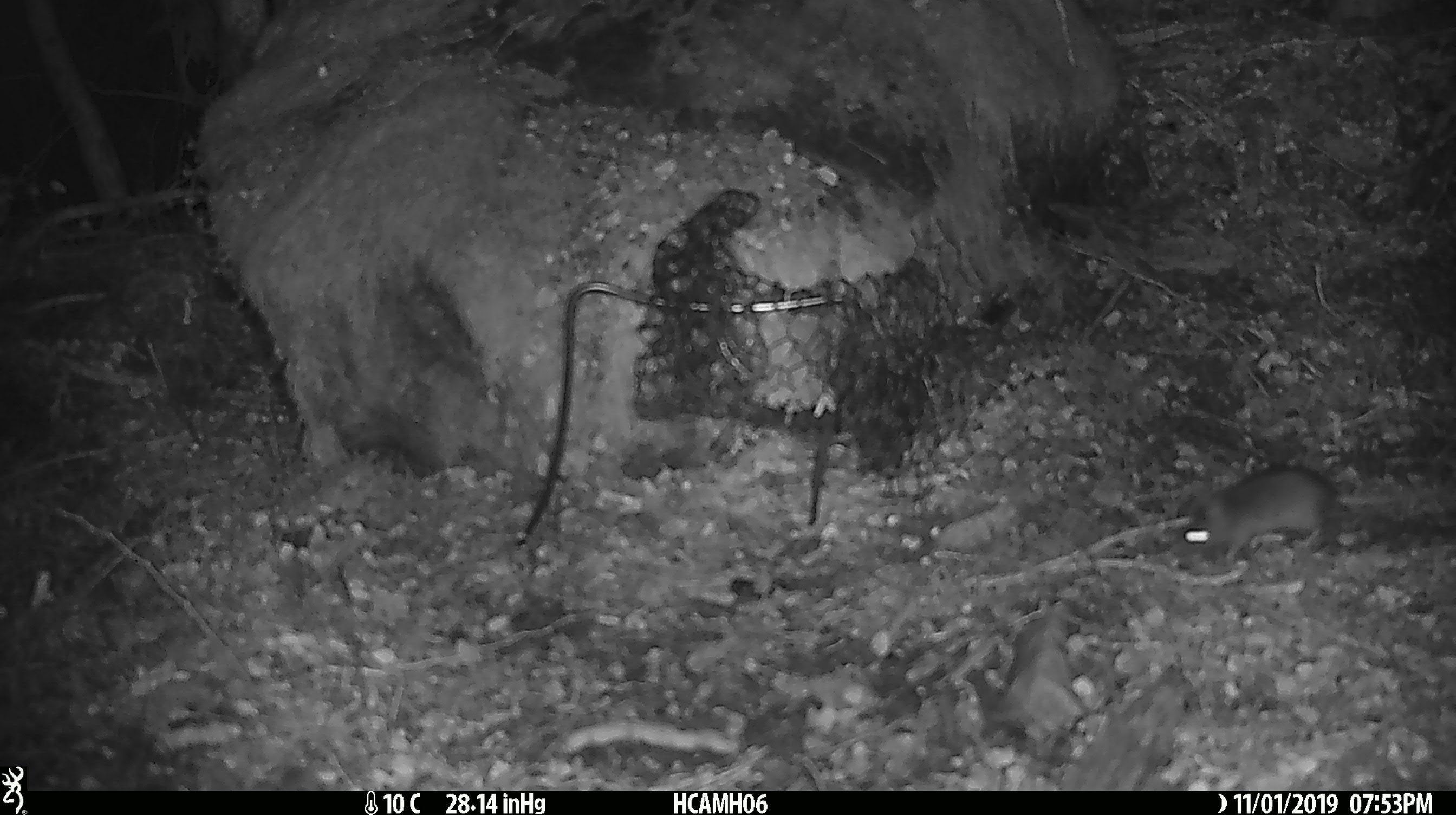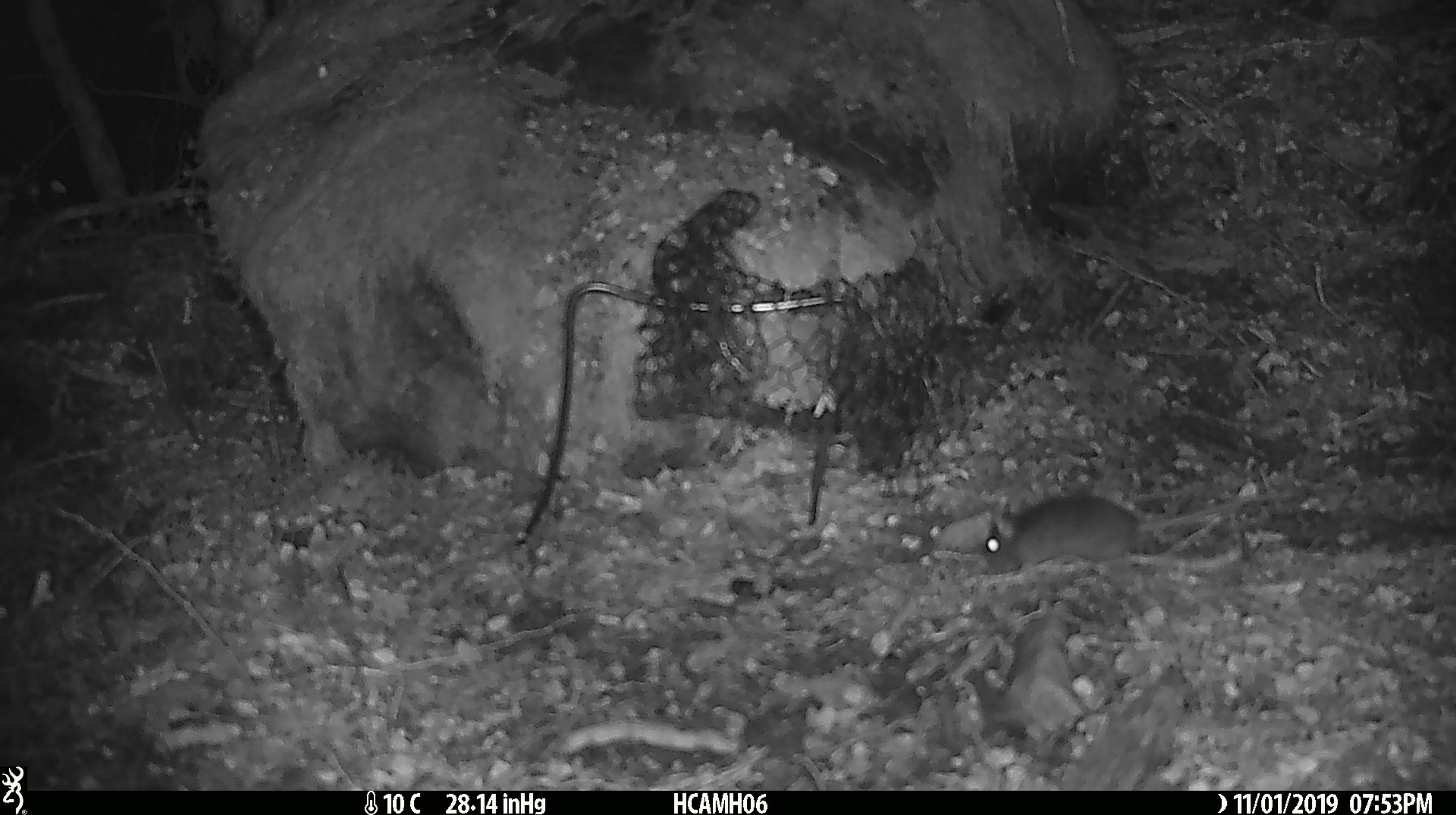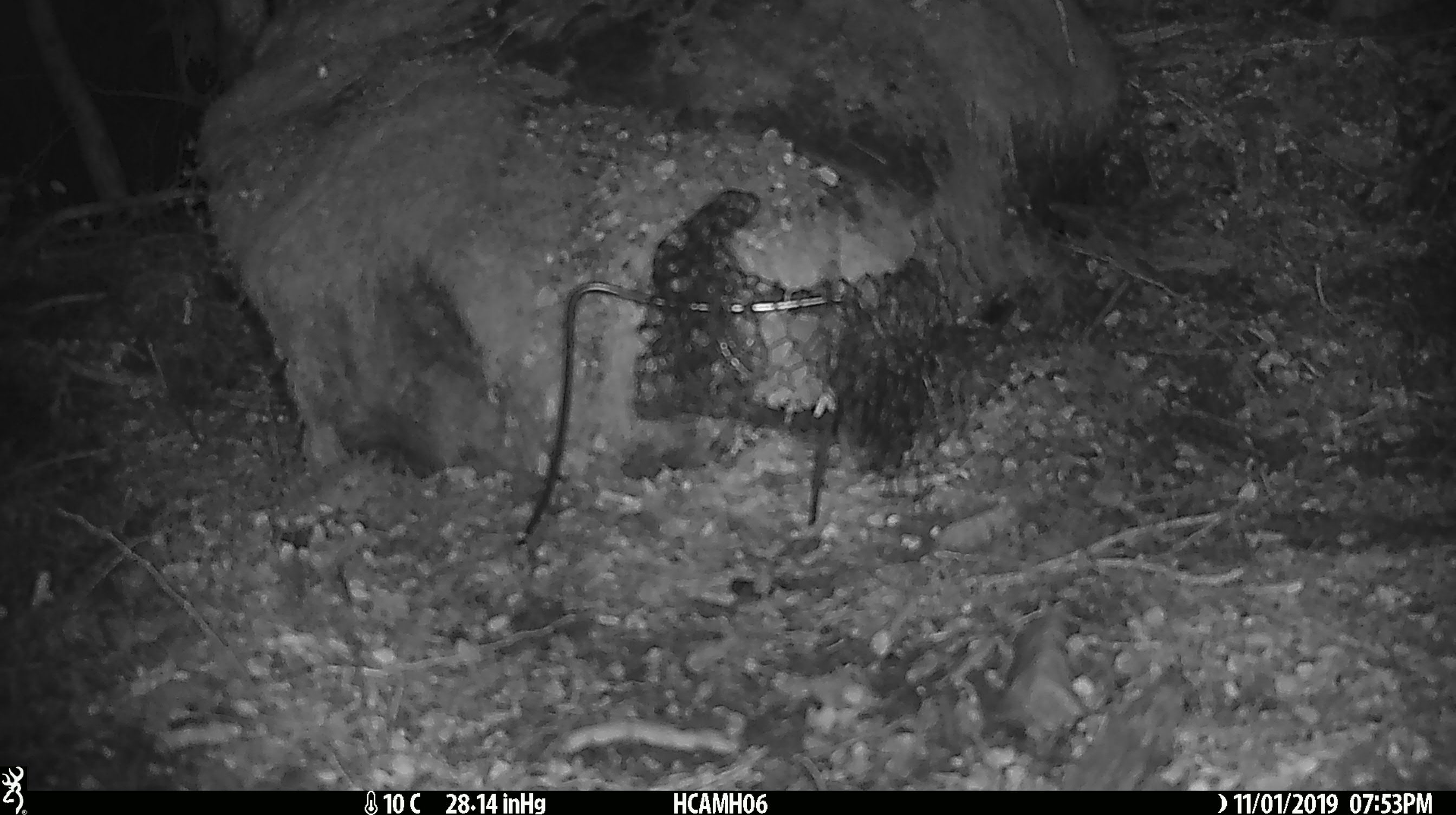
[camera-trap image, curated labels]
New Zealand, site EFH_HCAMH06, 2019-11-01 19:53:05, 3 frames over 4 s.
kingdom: Animalia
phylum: Chordata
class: Mammalia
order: Rodentia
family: Muridae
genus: Mus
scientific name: Mus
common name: mouse